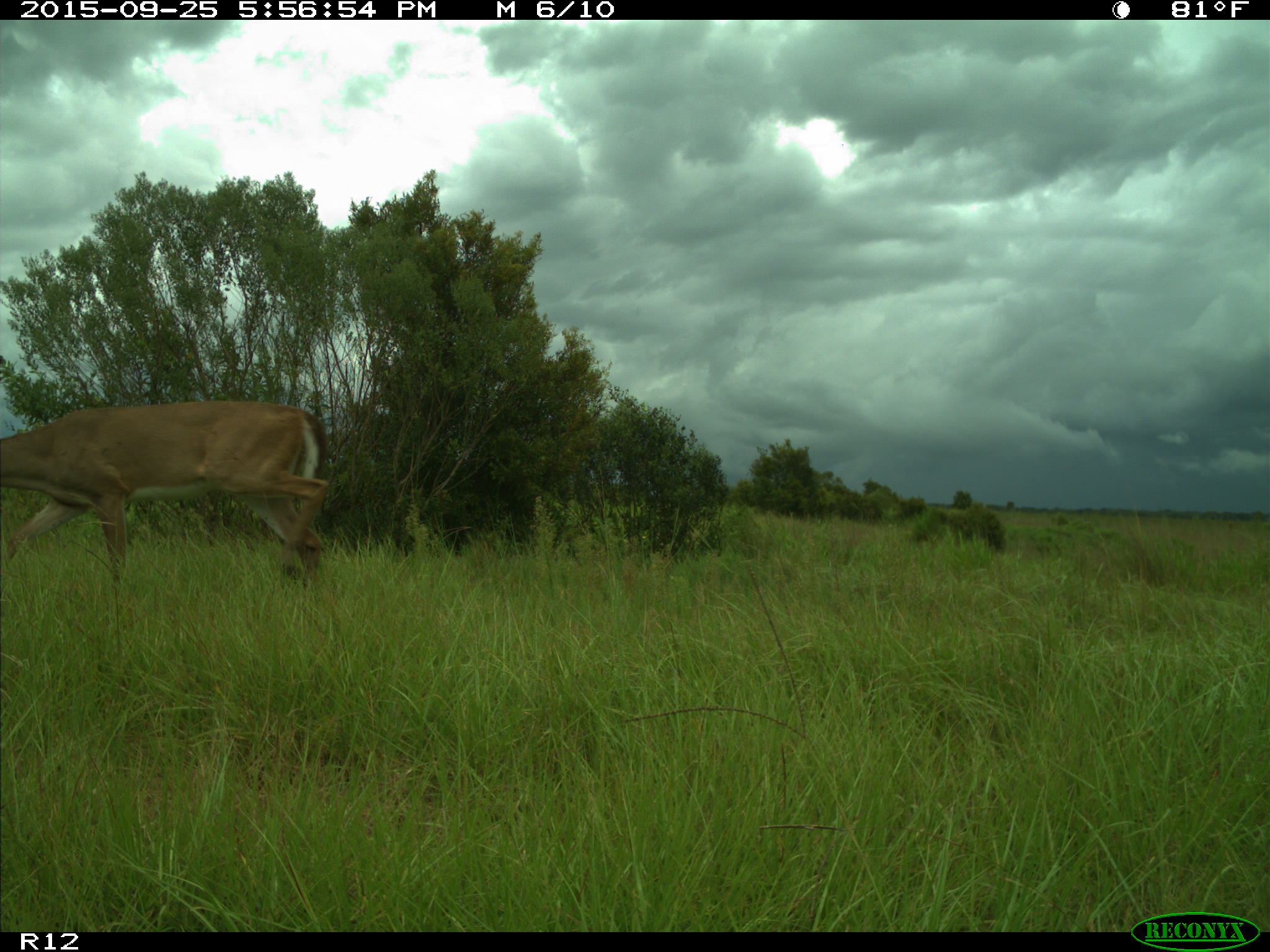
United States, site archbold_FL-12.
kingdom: Animalia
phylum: Chordata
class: Mammalia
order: Artiodactyla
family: Cervidae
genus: Odocoileus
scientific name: Odocoileus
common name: deer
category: unidentified deer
Unidentified deer (deer) (Odocoileus).